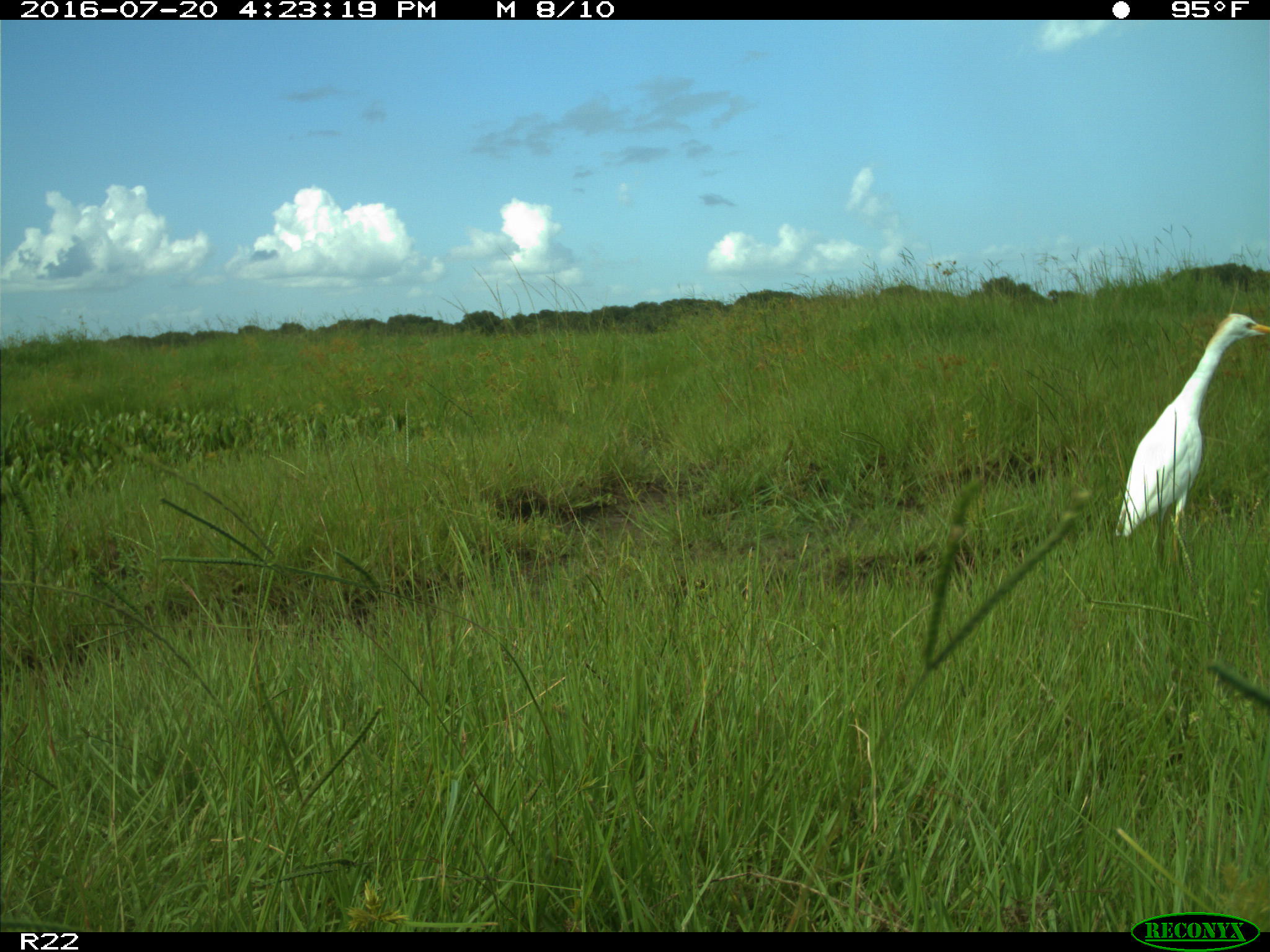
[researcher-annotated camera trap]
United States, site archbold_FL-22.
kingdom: Animalia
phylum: Chordata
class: Aves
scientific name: Aves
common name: birds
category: unidentified bird